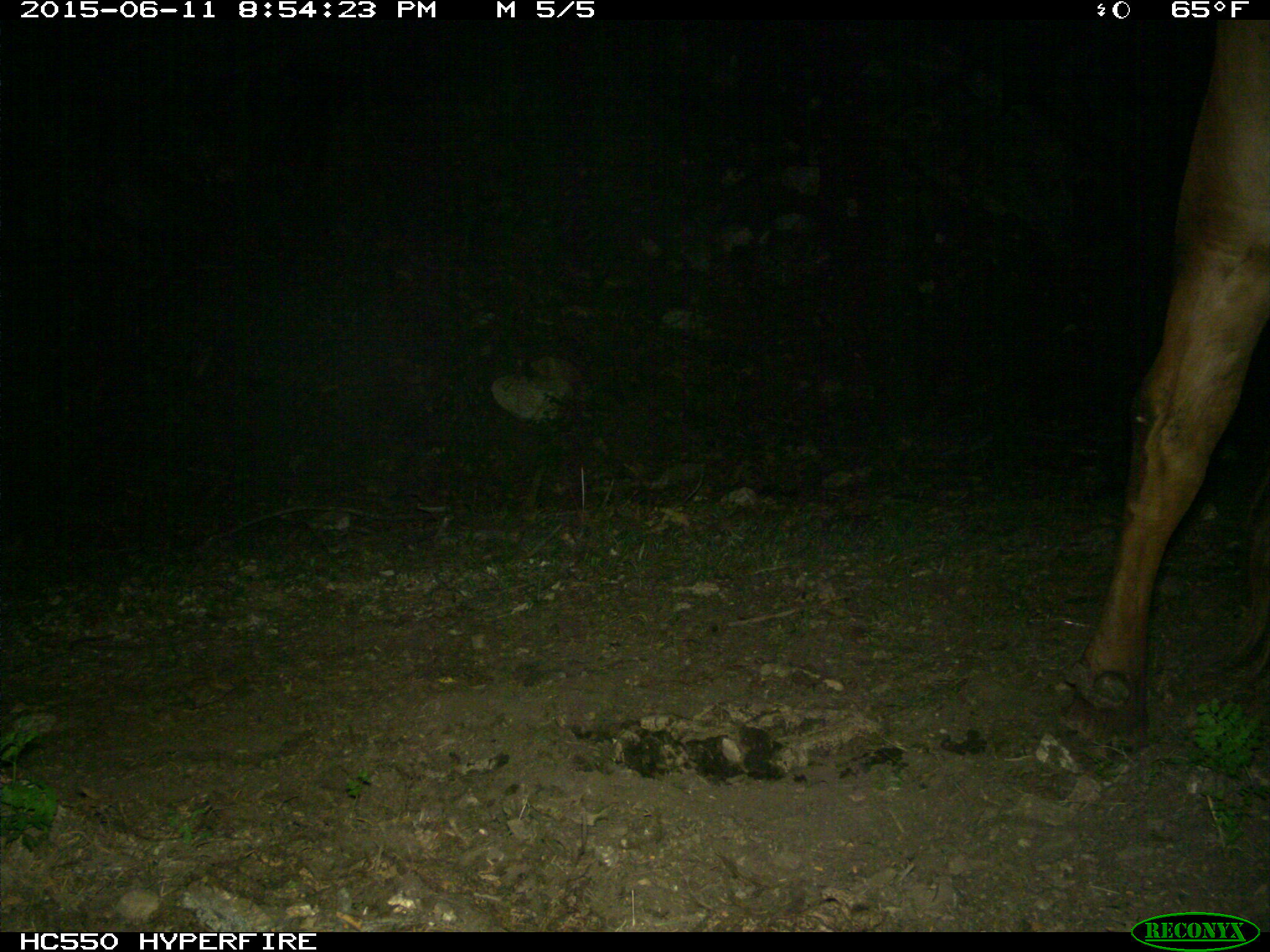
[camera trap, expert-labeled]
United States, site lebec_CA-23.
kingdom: Animalia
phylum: Chordata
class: Mammalia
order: Artiodactyla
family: Bovidae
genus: Bos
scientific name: Bos taurus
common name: domestic cow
Bos taurus (domestic cow).